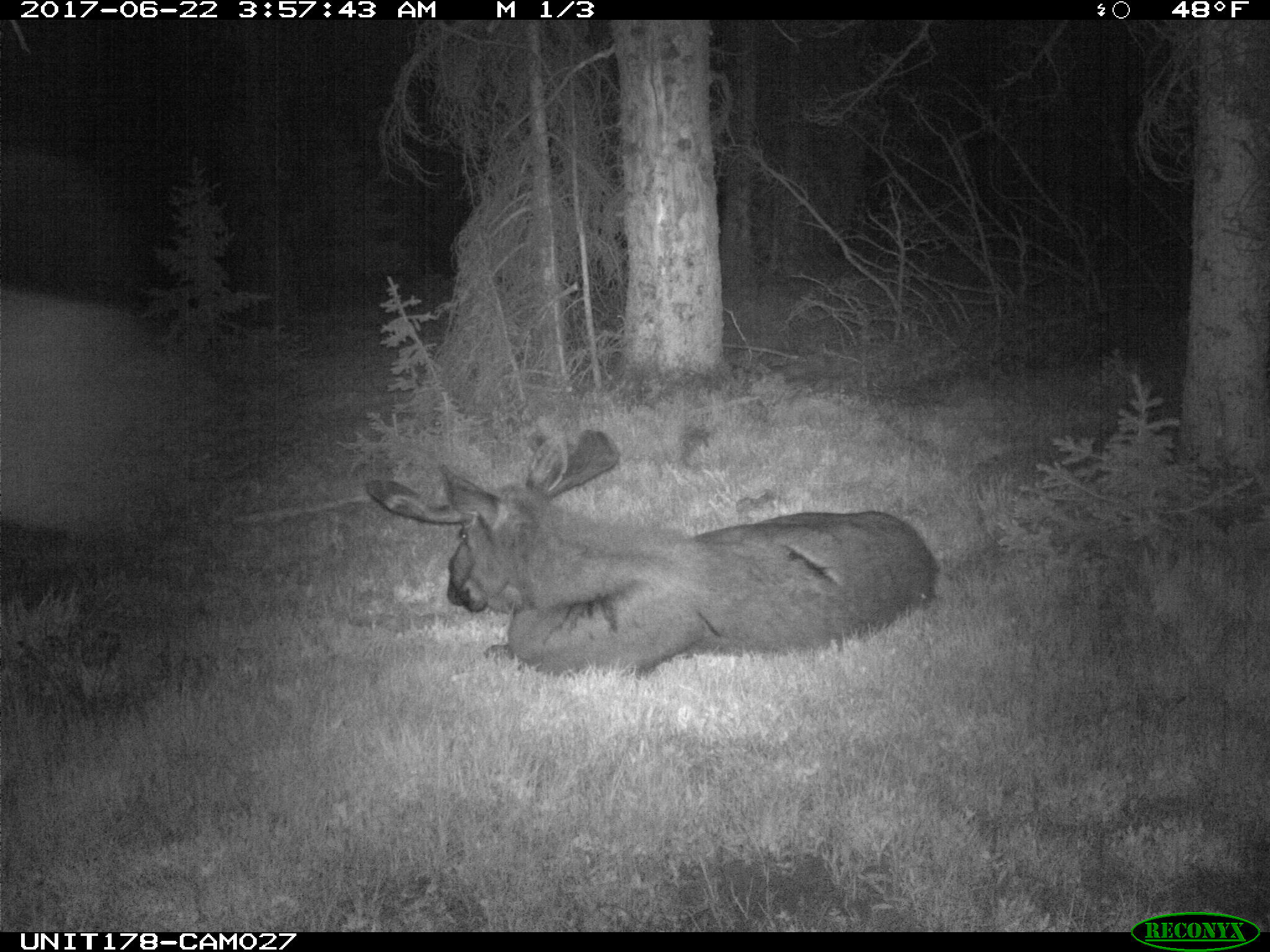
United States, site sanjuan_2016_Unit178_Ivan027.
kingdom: Animalia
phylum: Chordata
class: Mammalia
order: Artiodactyla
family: Cervidae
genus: Alces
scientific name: Alces alces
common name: moose